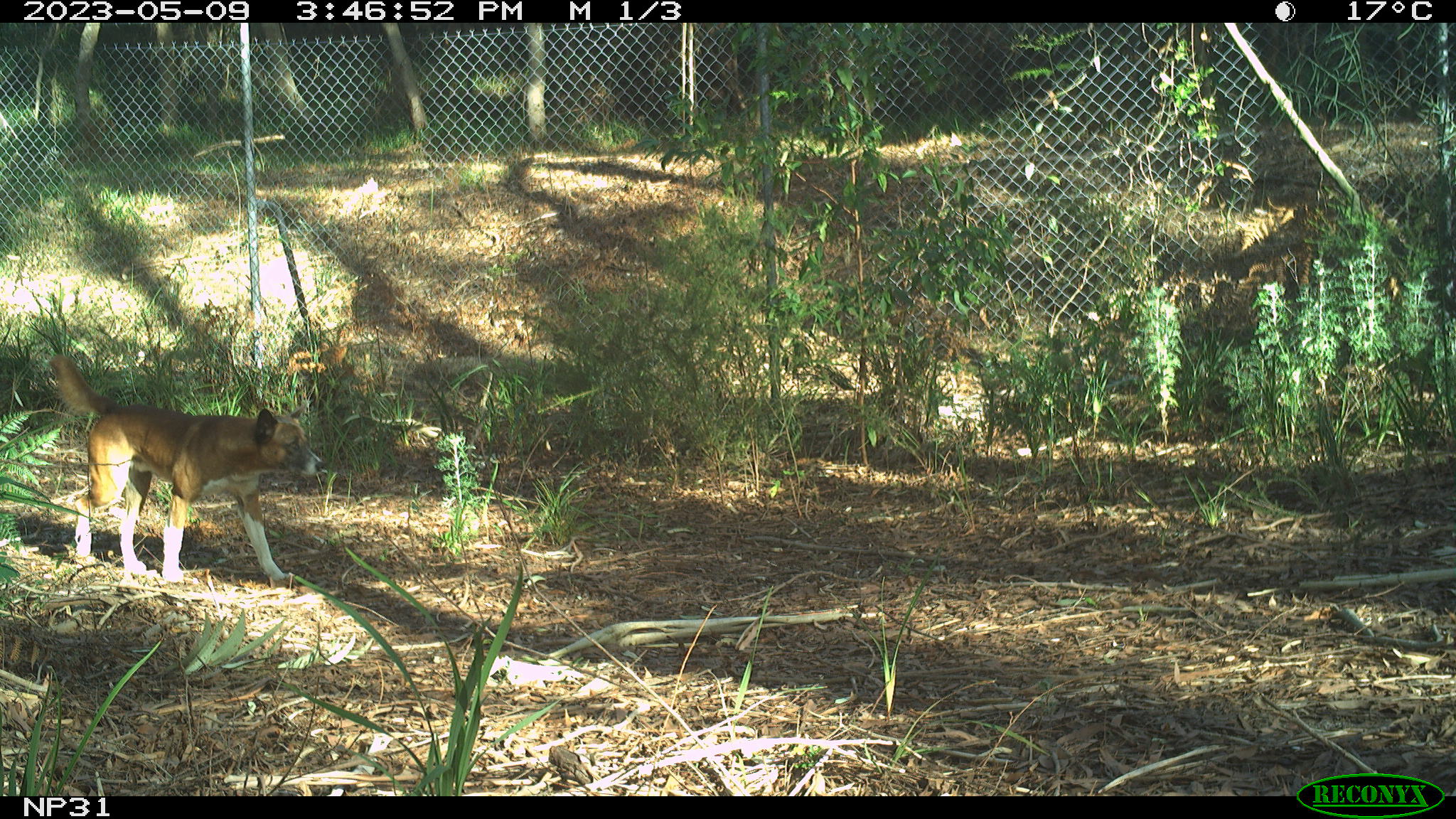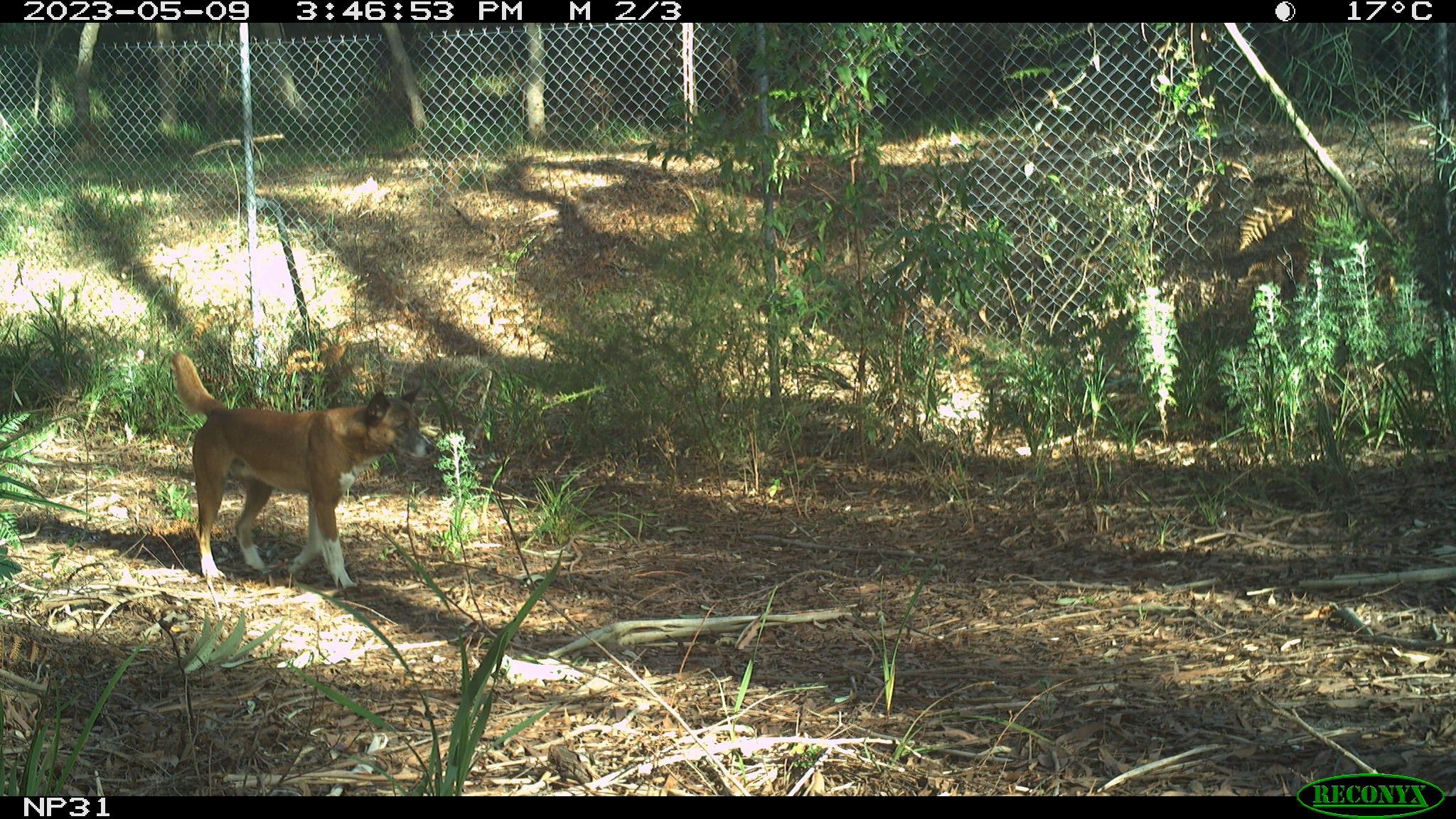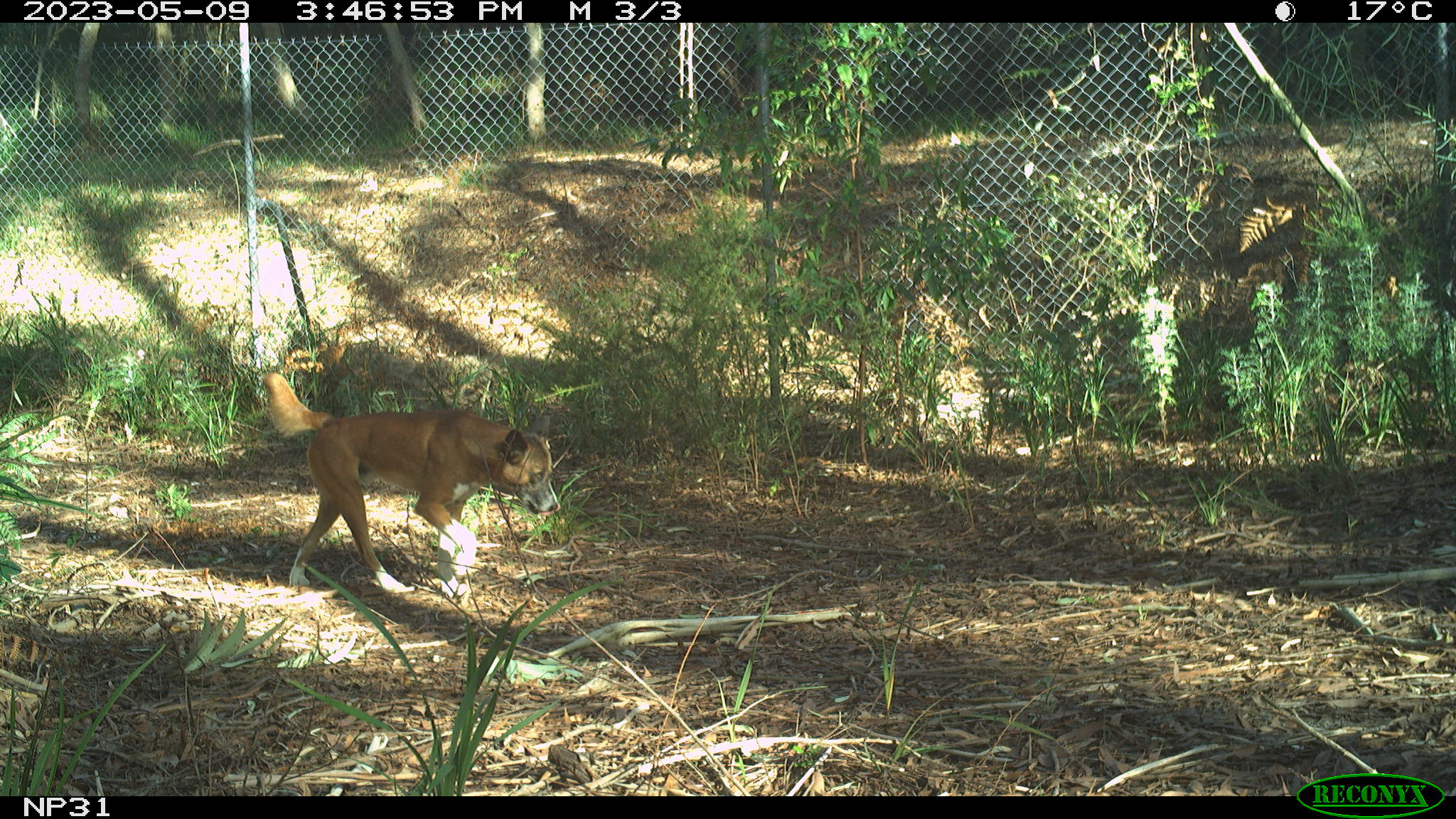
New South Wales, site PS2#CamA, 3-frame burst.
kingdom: Animalia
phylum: Chordata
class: Mammalia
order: Carnivora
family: Canidae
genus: Canis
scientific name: Canis familiaris dingo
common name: dingo